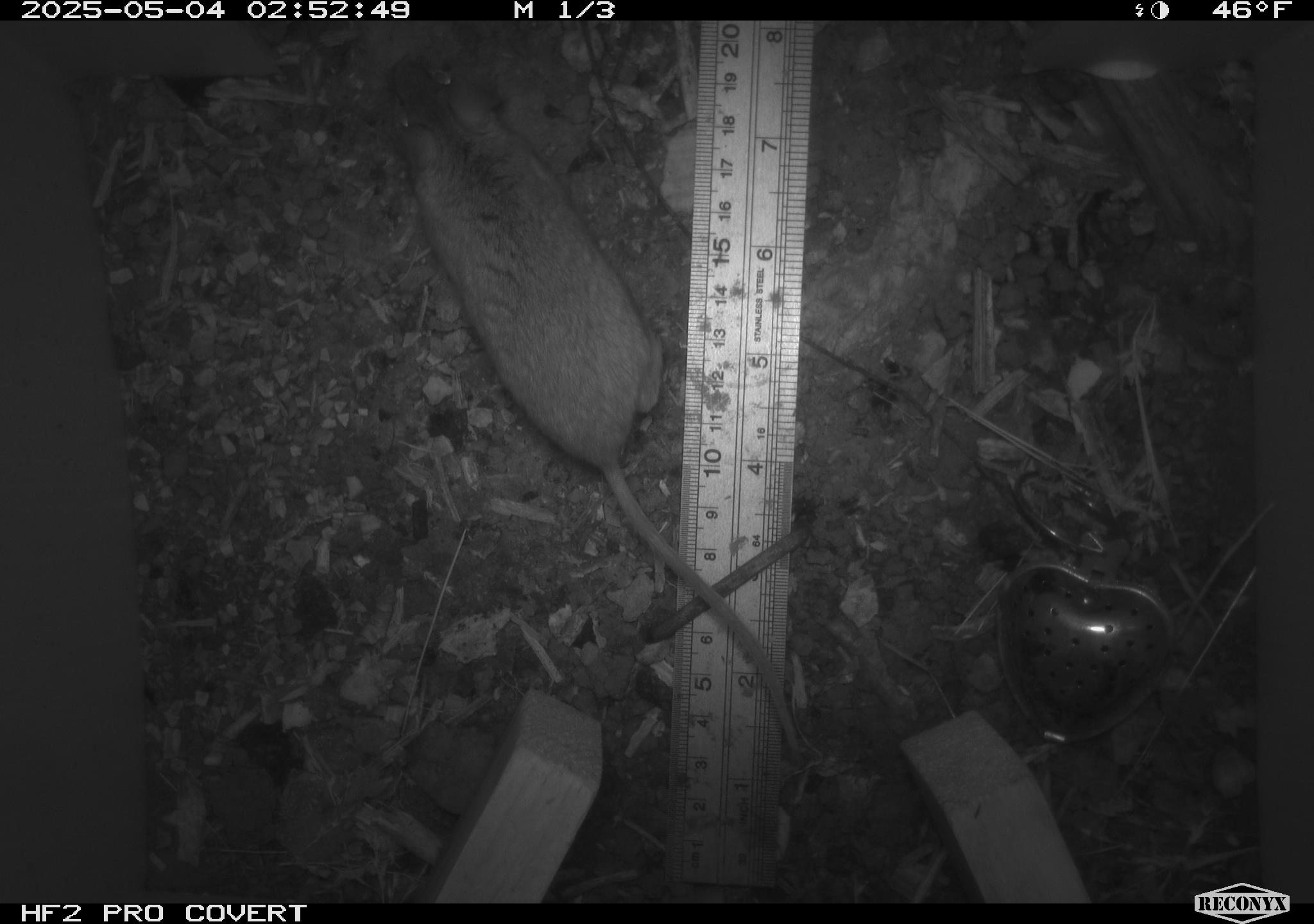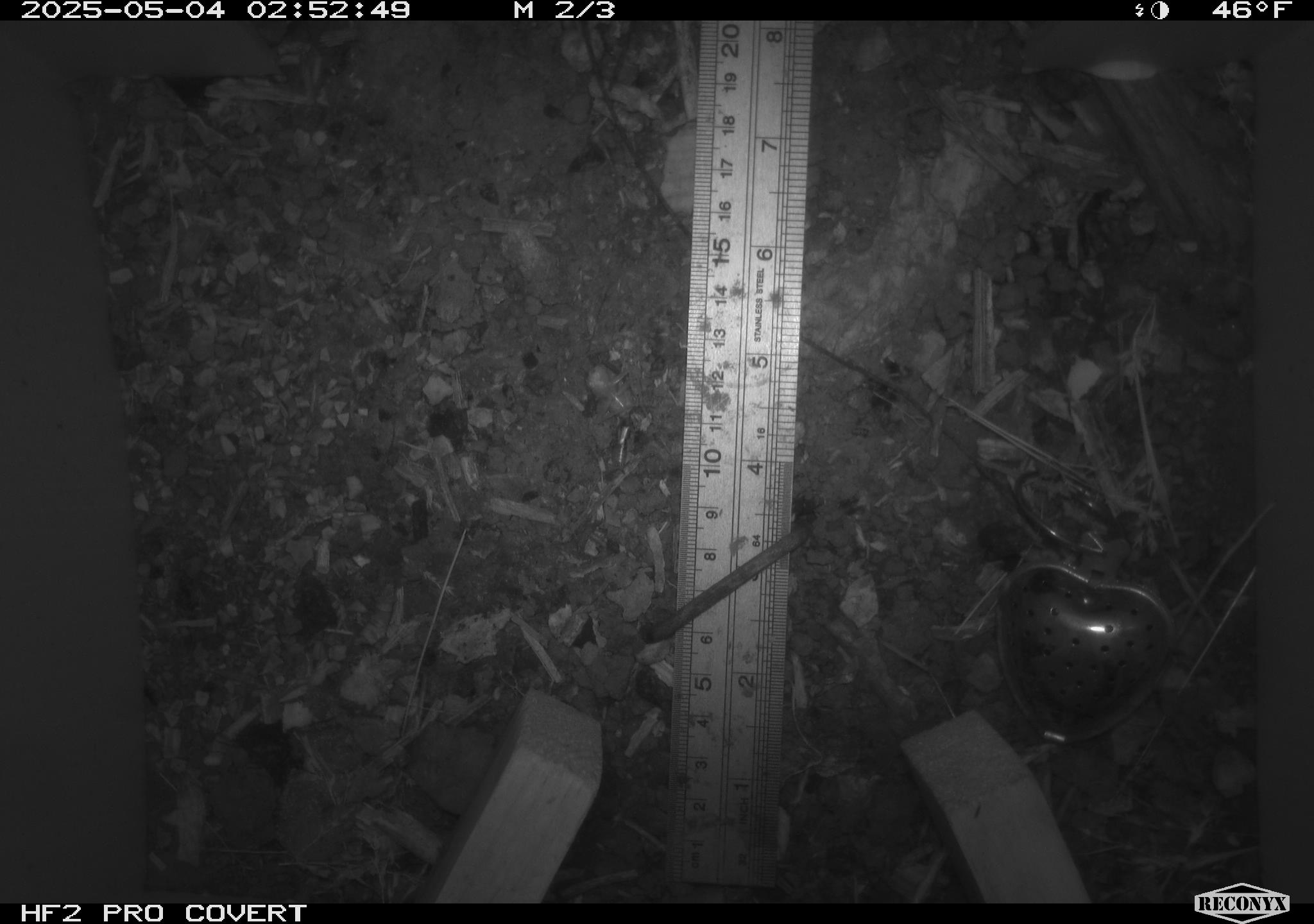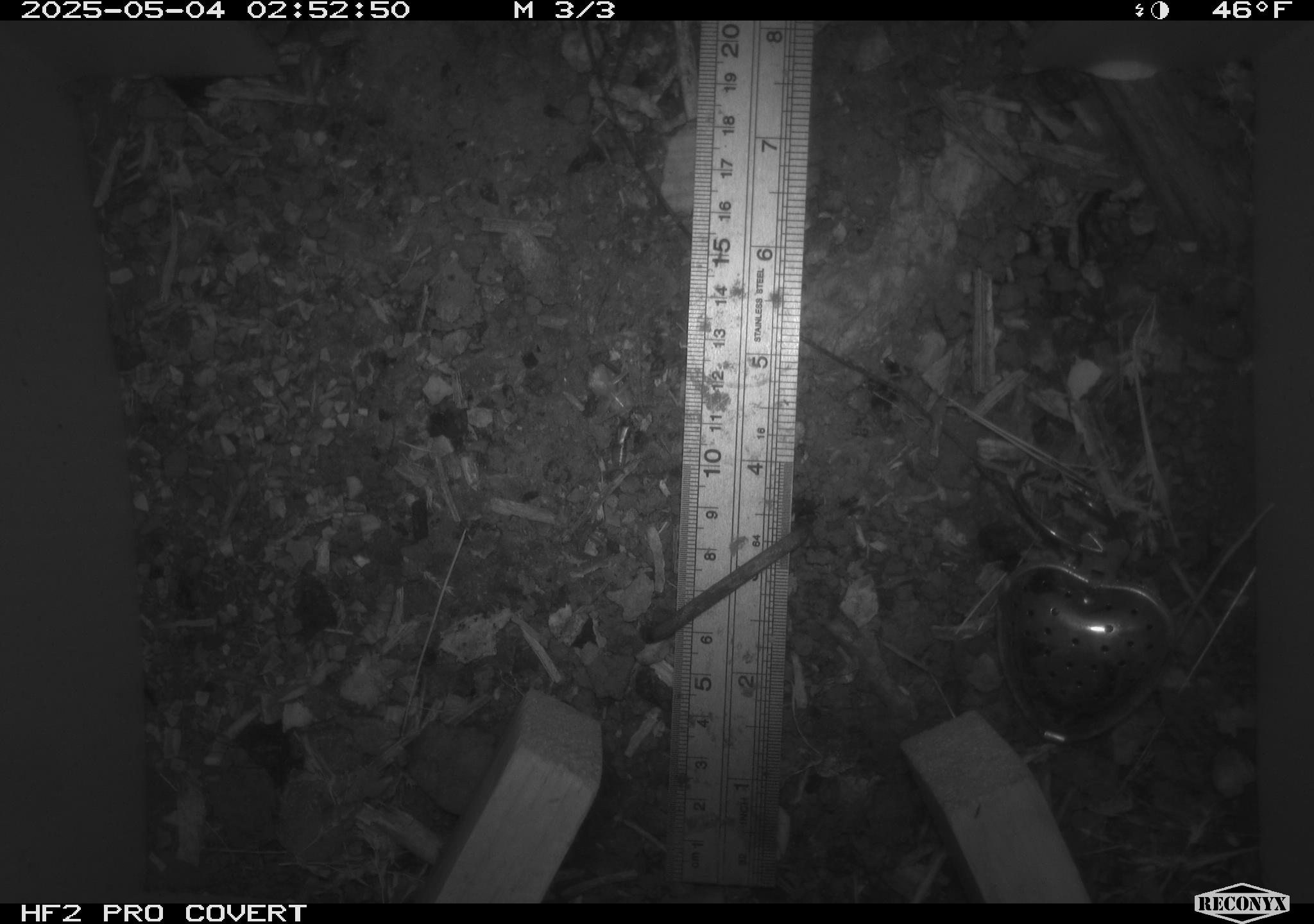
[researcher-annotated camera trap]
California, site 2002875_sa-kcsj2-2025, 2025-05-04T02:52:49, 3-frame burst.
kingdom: Animalia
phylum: Chordata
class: Mammalia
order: Rodentia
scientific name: Rodentia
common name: rodent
Rodent (Rodentia).